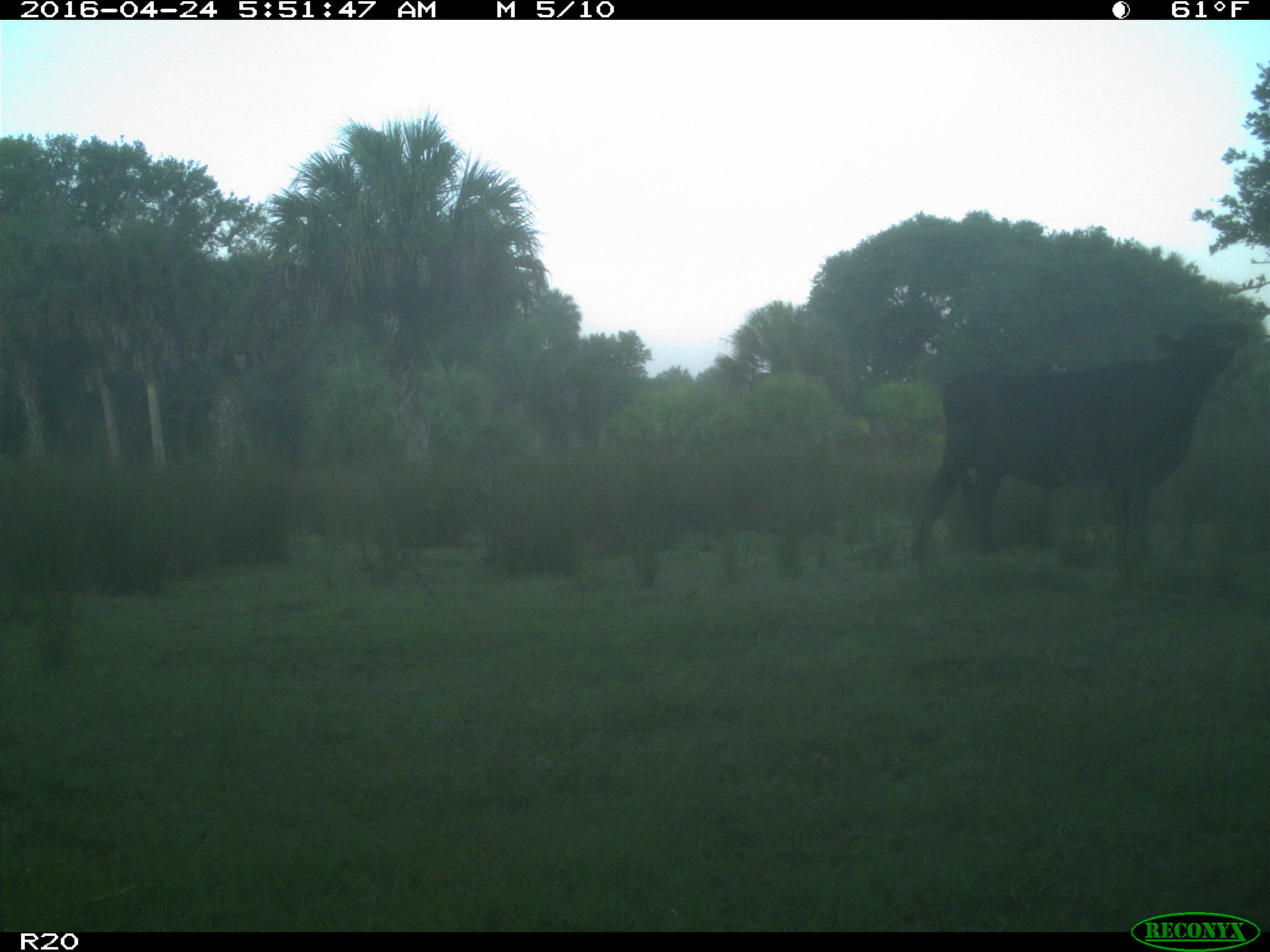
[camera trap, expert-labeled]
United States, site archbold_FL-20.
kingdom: Animalia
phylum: Chordata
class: Mammalia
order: Artiodactyla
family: Bovidae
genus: Bos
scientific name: Bos taurus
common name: domestic cow